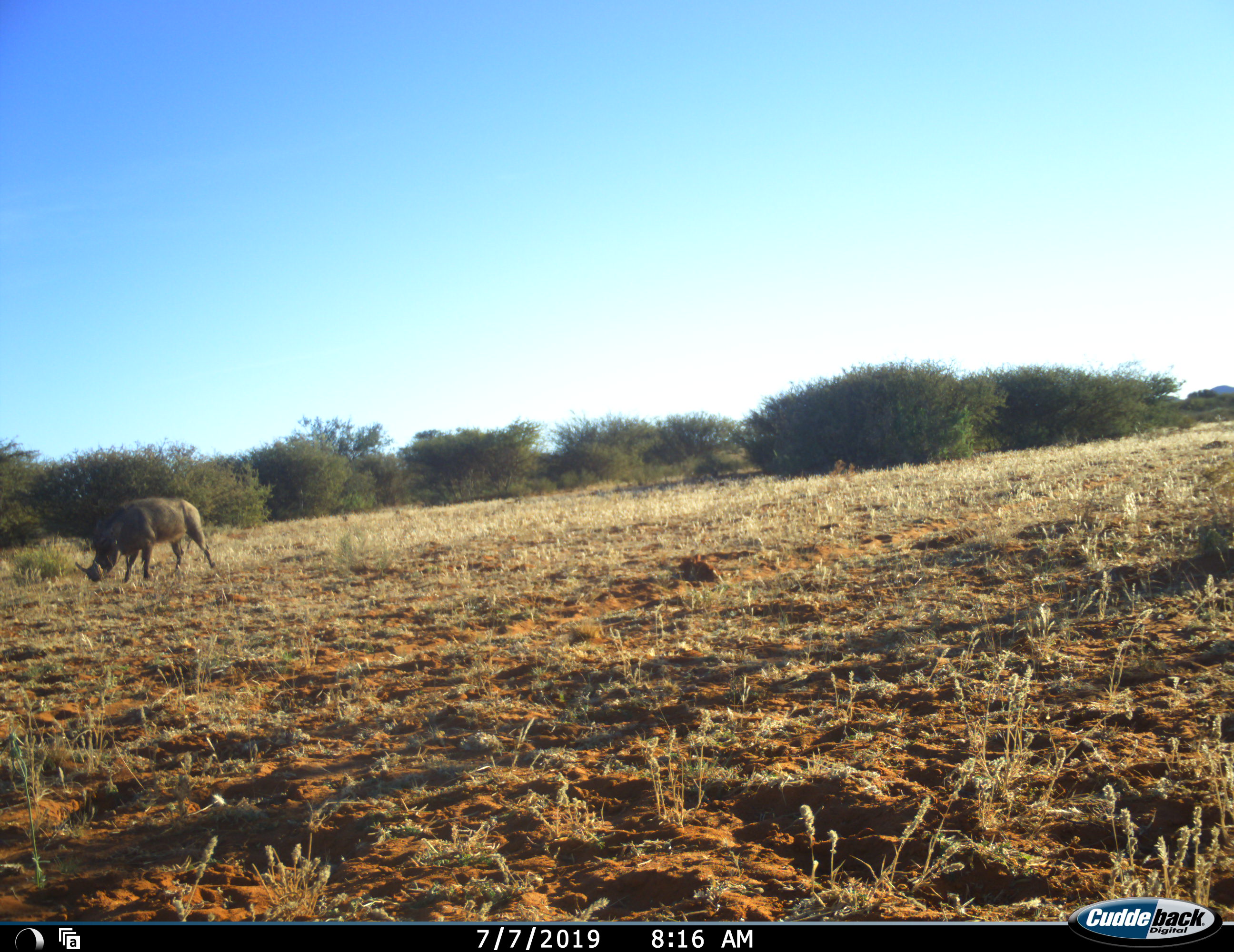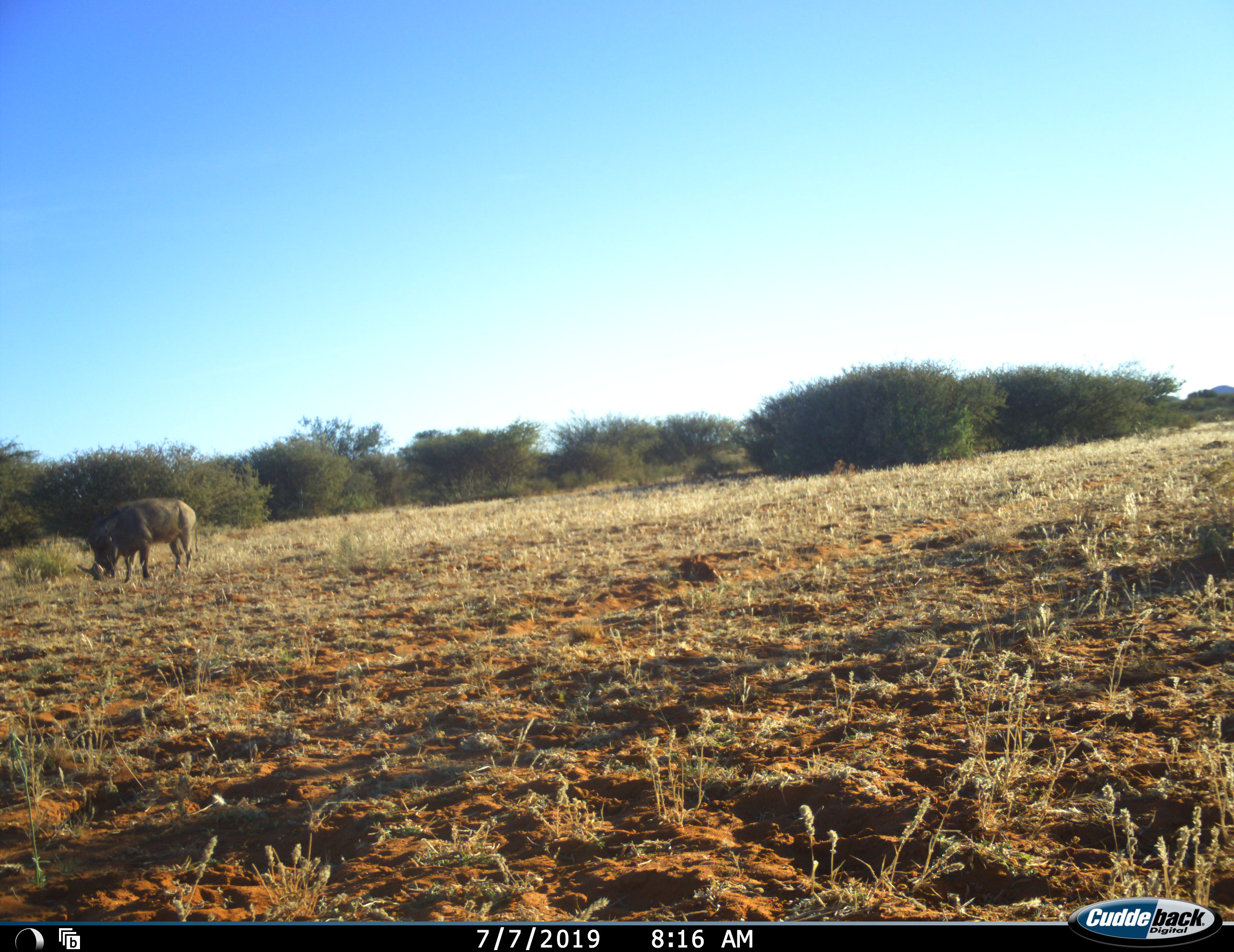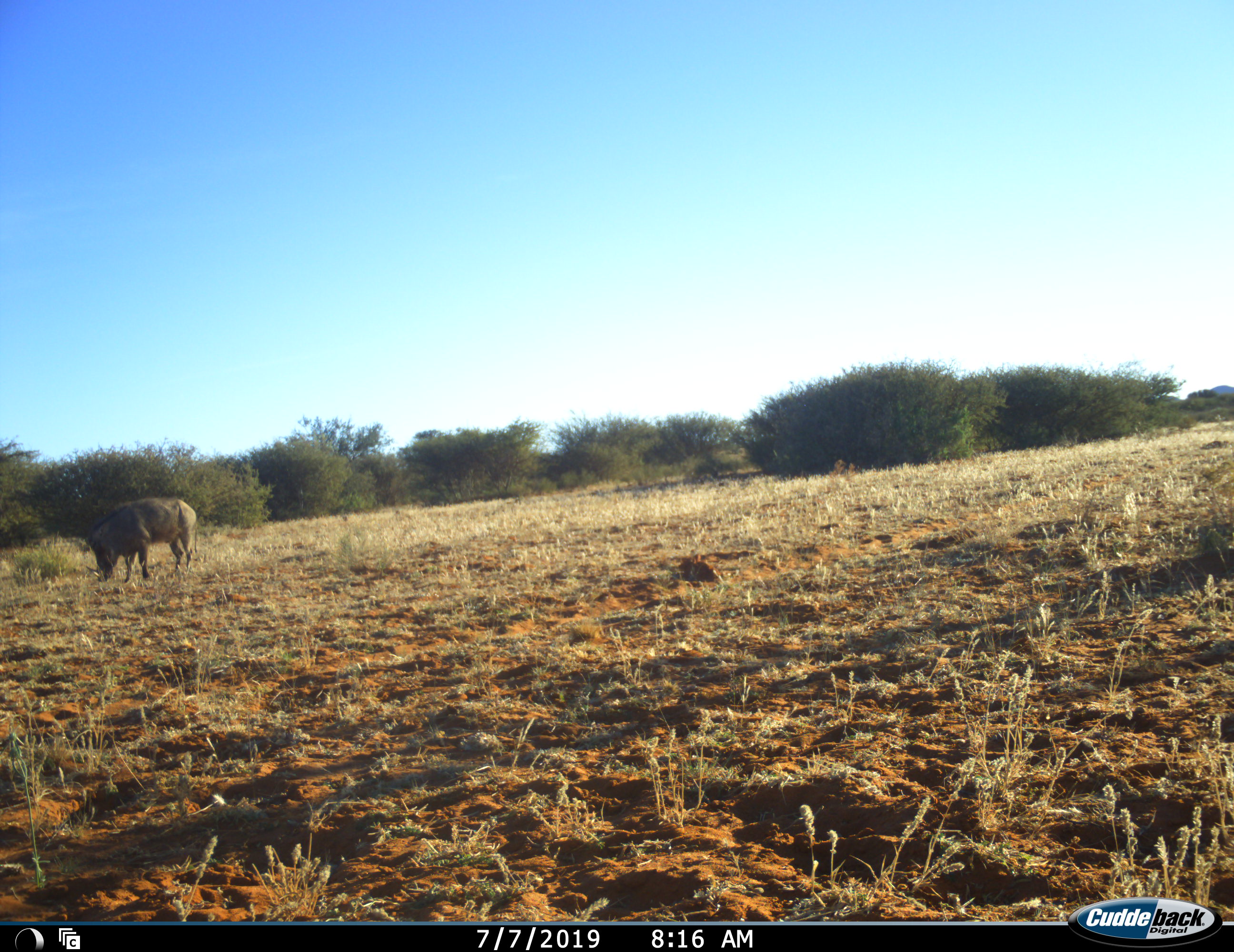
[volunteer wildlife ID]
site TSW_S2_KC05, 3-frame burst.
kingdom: Animalia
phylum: Chordata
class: Mammalia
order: Artiodactyla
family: Suidae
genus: Phacochoerus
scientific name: Phacochoerus africanus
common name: warthog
Warthog (Phacochoerus africanus), count 1. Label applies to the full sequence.